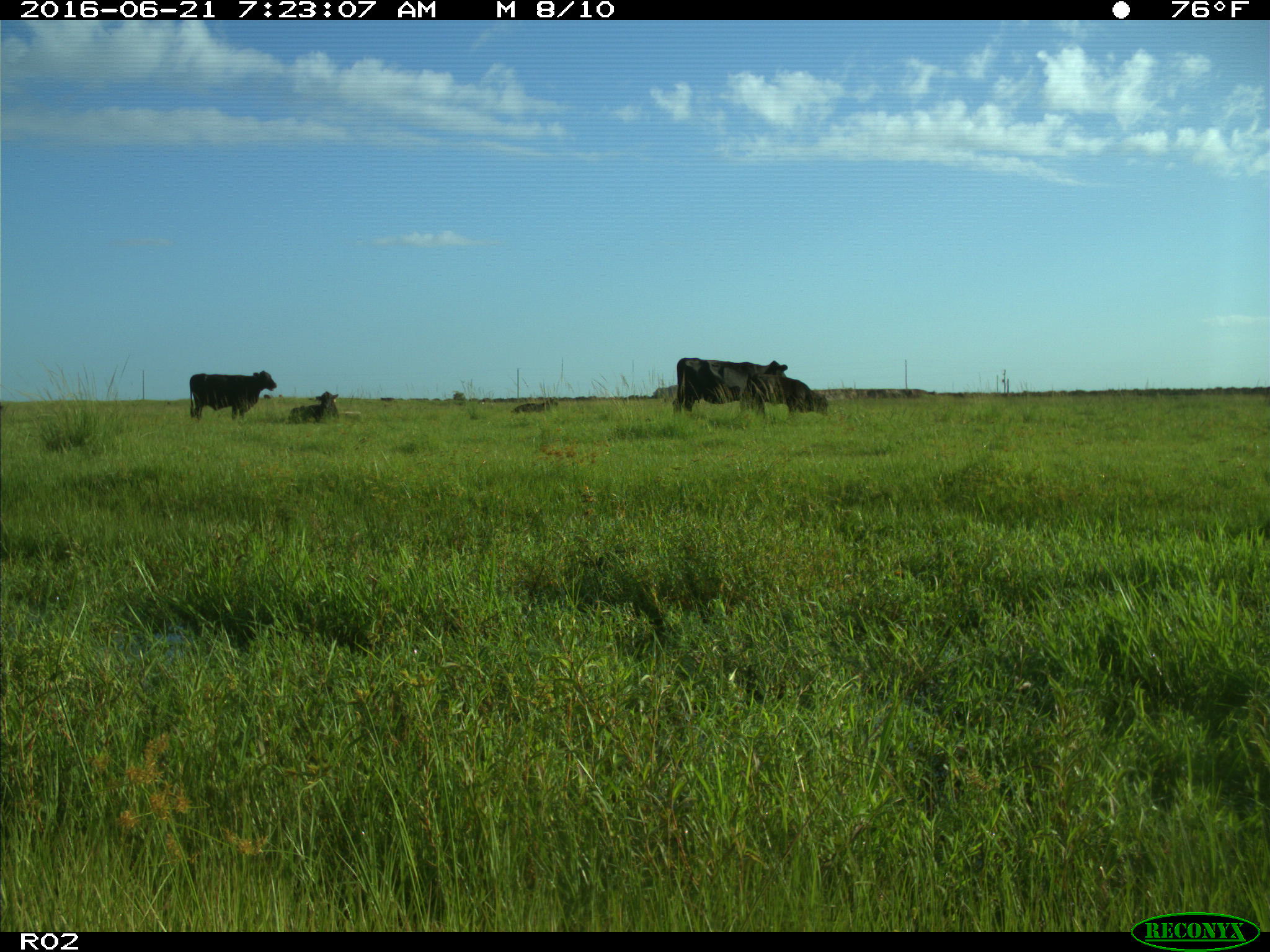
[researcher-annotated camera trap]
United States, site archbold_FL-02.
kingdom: Animalia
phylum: Chordata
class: Mammalia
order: Artiodactyla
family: Bovidae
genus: Bos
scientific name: Bos taurus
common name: domestic cow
Bos taurus (domestic cow).